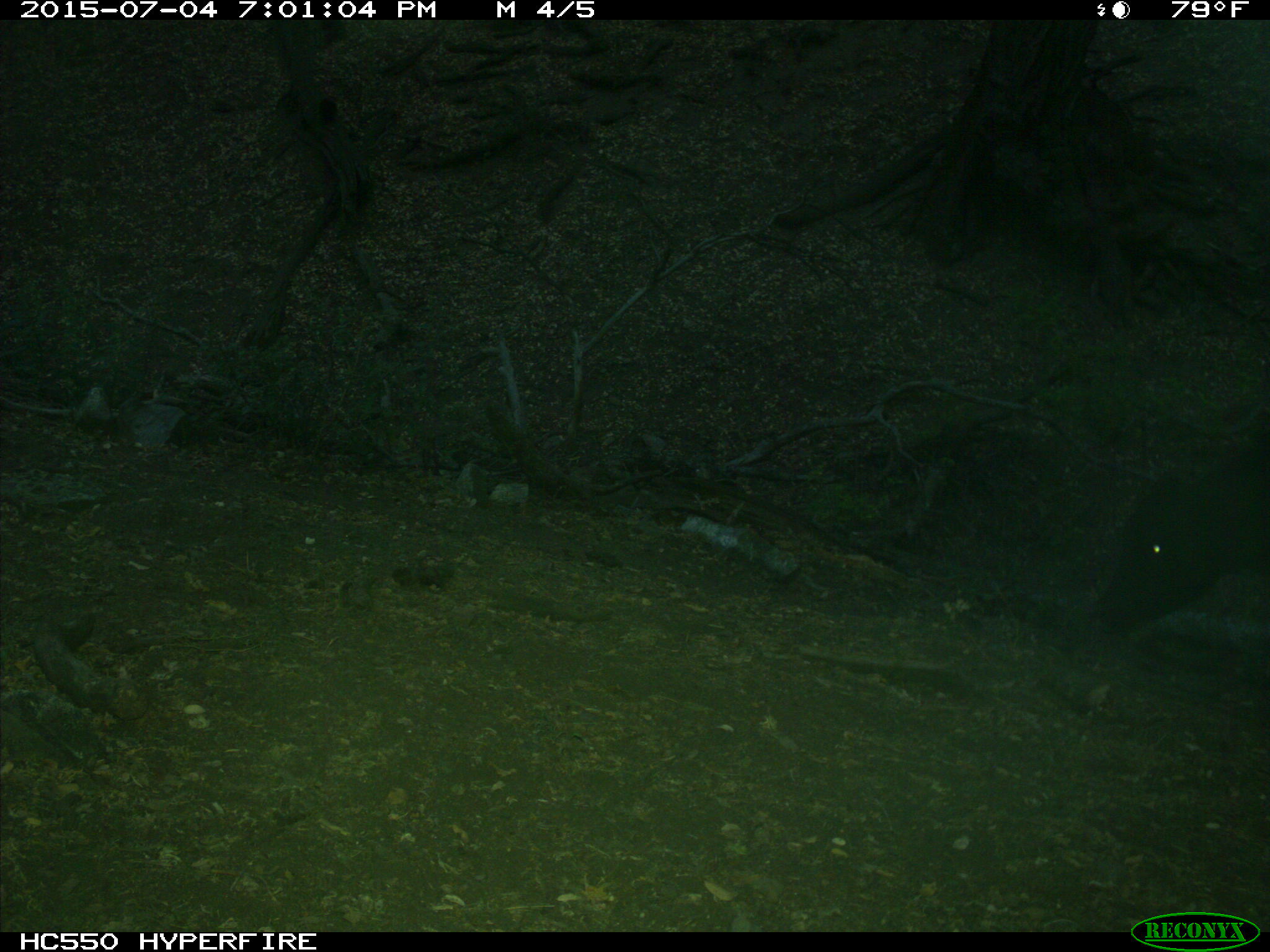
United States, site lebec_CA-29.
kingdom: Animalia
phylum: Chordata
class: Mammalia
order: Artiodactyla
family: Bovidae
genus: Bos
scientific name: Bos taurus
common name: domestic cow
Bos taurus (domestic cow).